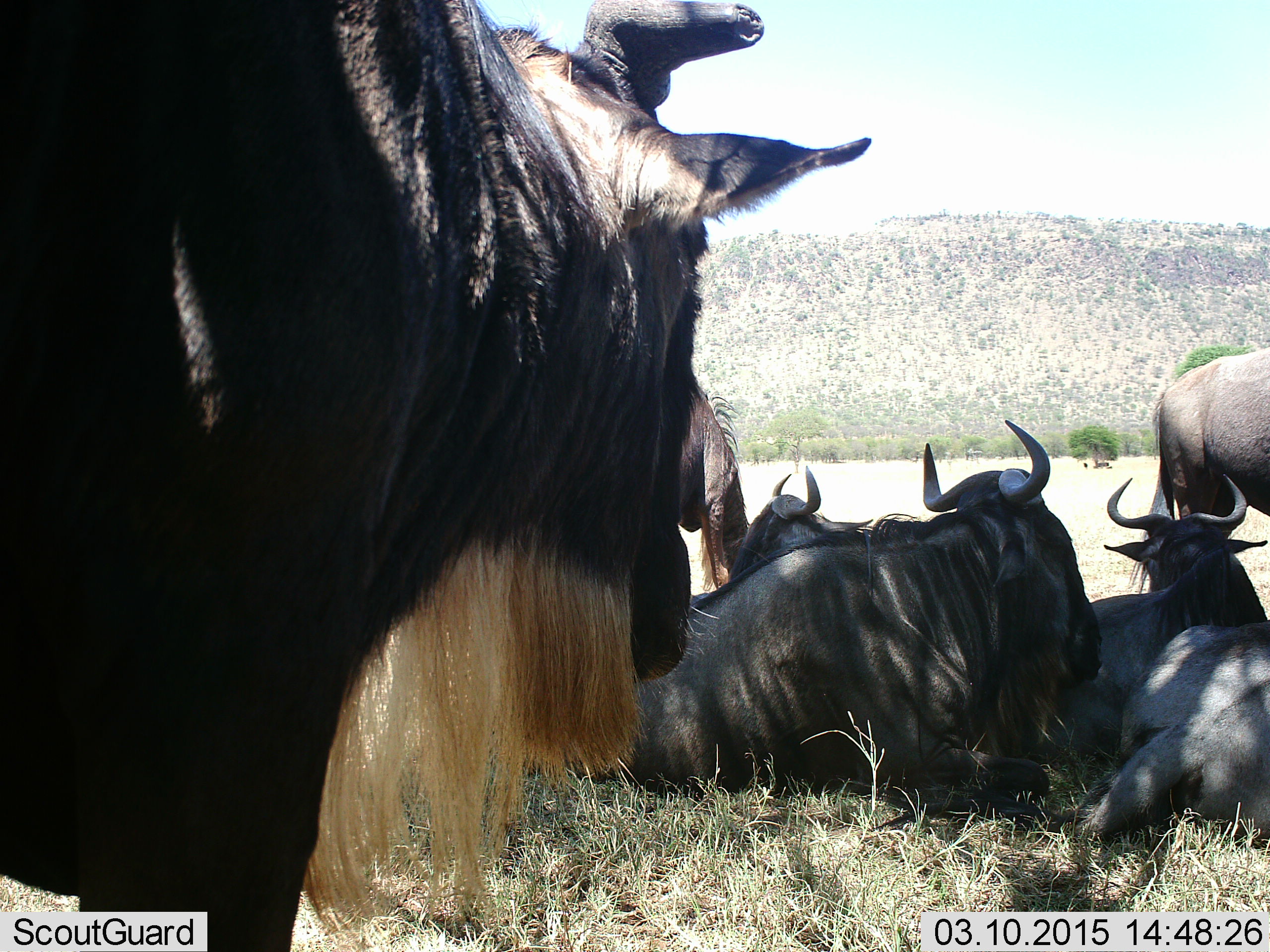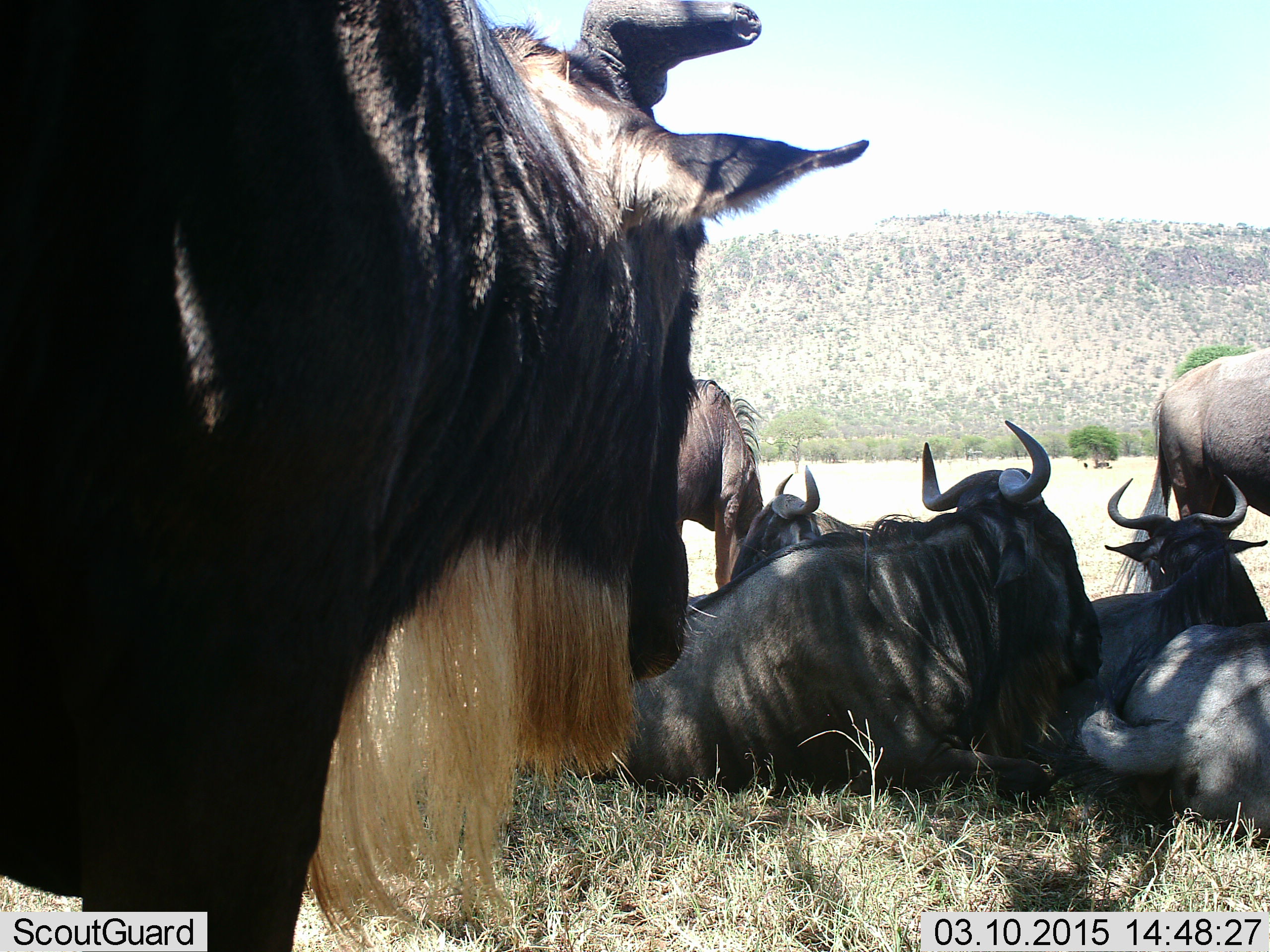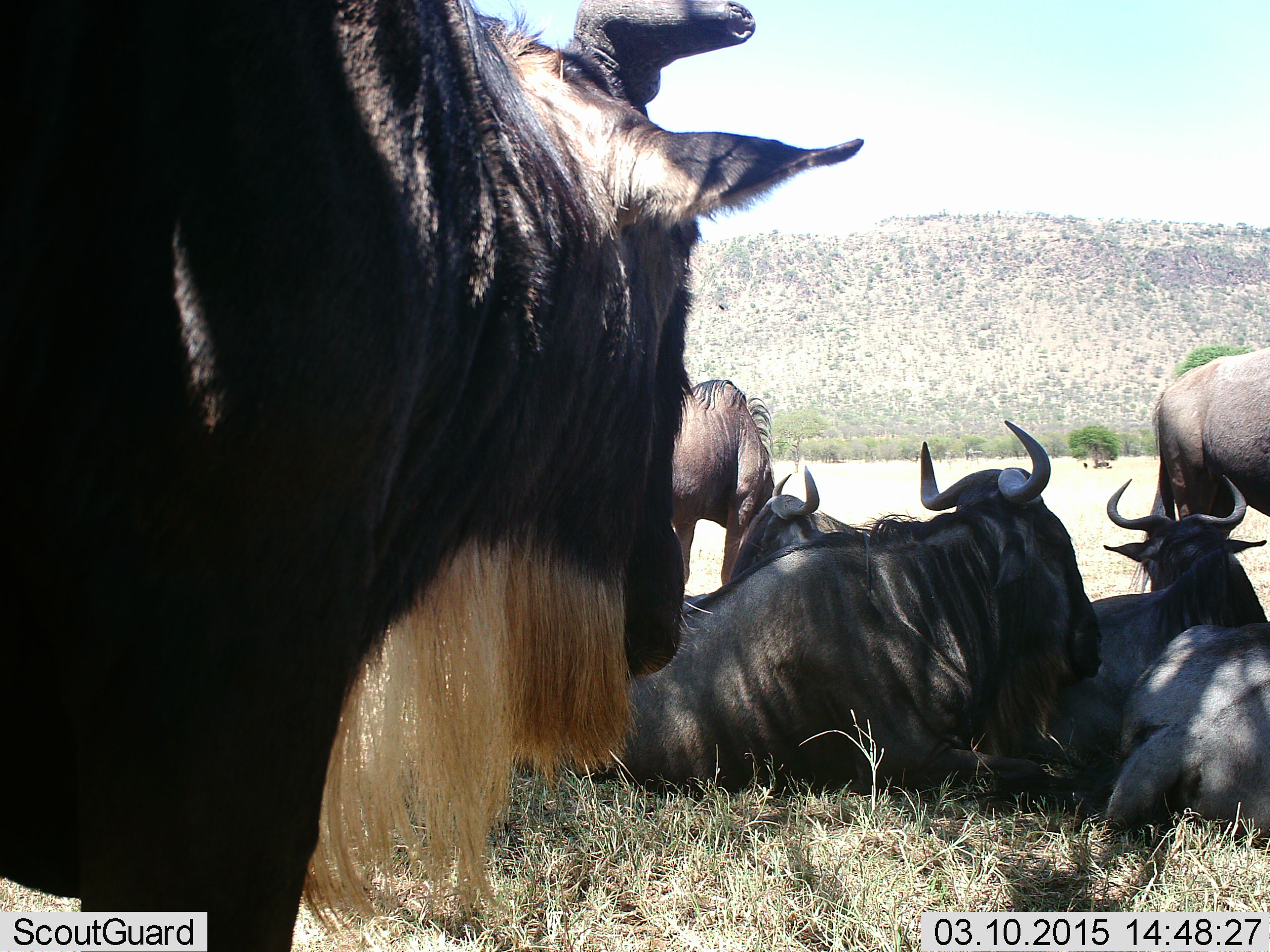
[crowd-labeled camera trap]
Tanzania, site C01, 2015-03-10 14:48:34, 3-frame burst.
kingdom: Animalia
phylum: Chordata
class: Mammalia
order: Artiodactyla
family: Bovidae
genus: Connochaetes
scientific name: Connochaetes taurinus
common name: blue wildebeest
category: wildebeest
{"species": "wildebeest (blue wildebeest) (Connochaetes taurinus)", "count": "6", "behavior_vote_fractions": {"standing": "60%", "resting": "100%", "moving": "10%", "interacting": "10%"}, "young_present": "0%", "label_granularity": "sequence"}